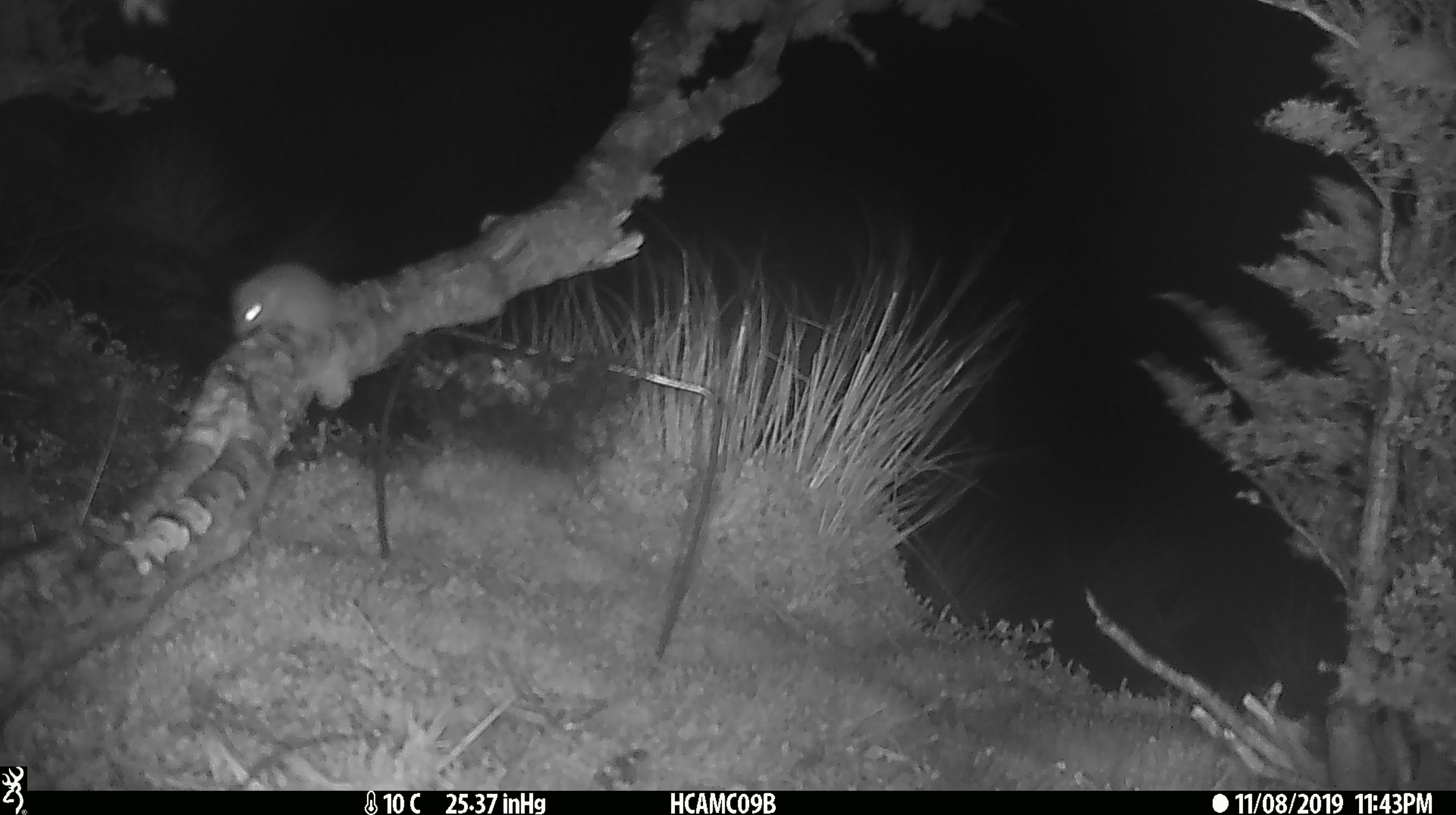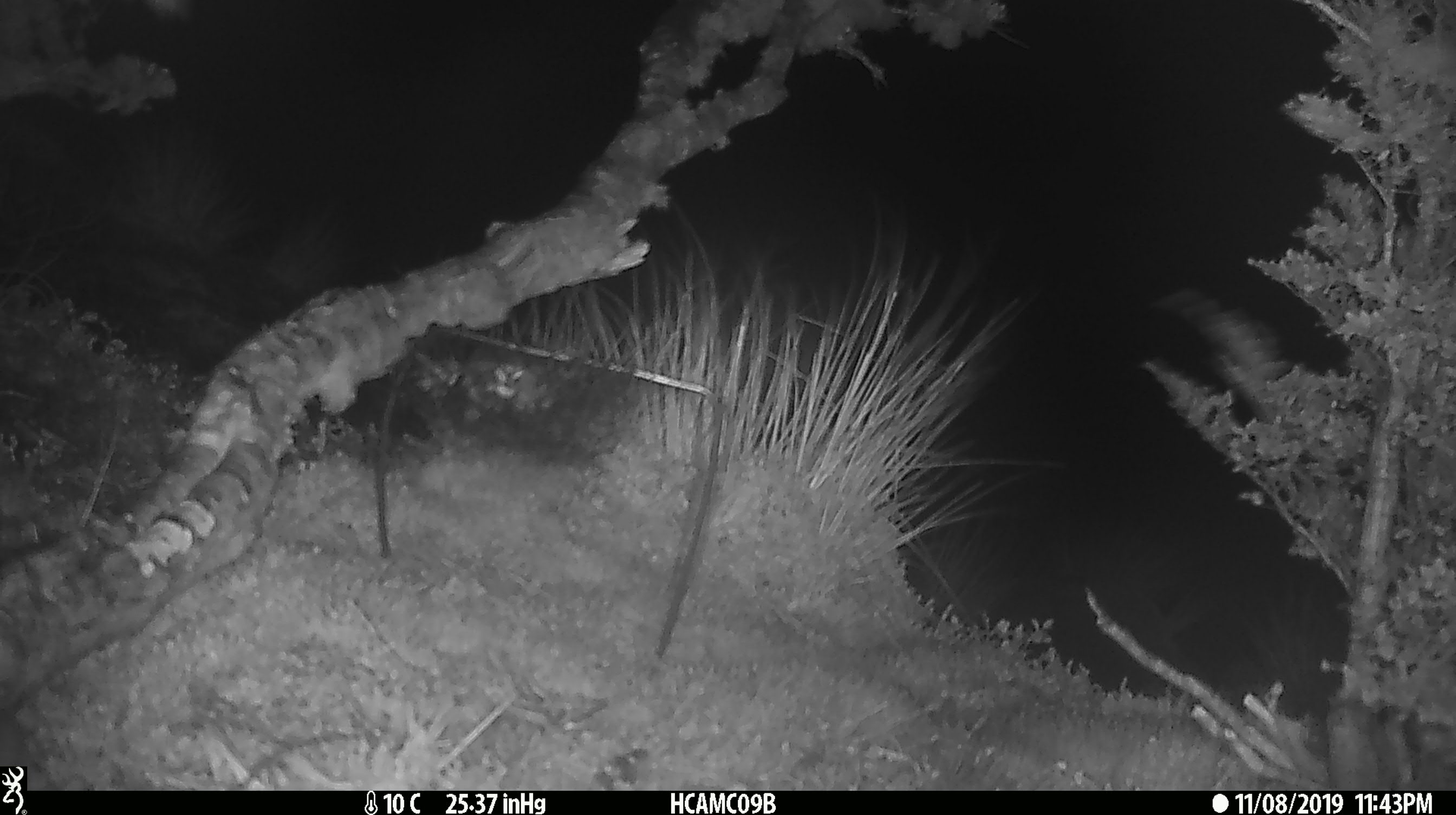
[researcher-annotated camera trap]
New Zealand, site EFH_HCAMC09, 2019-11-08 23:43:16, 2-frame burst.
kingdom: Animalia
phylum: Chordata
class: Mammalia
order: Rodentia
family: Muridae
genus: Mus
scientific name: Mus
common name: mouse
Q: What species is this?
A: Mouse (Mus).